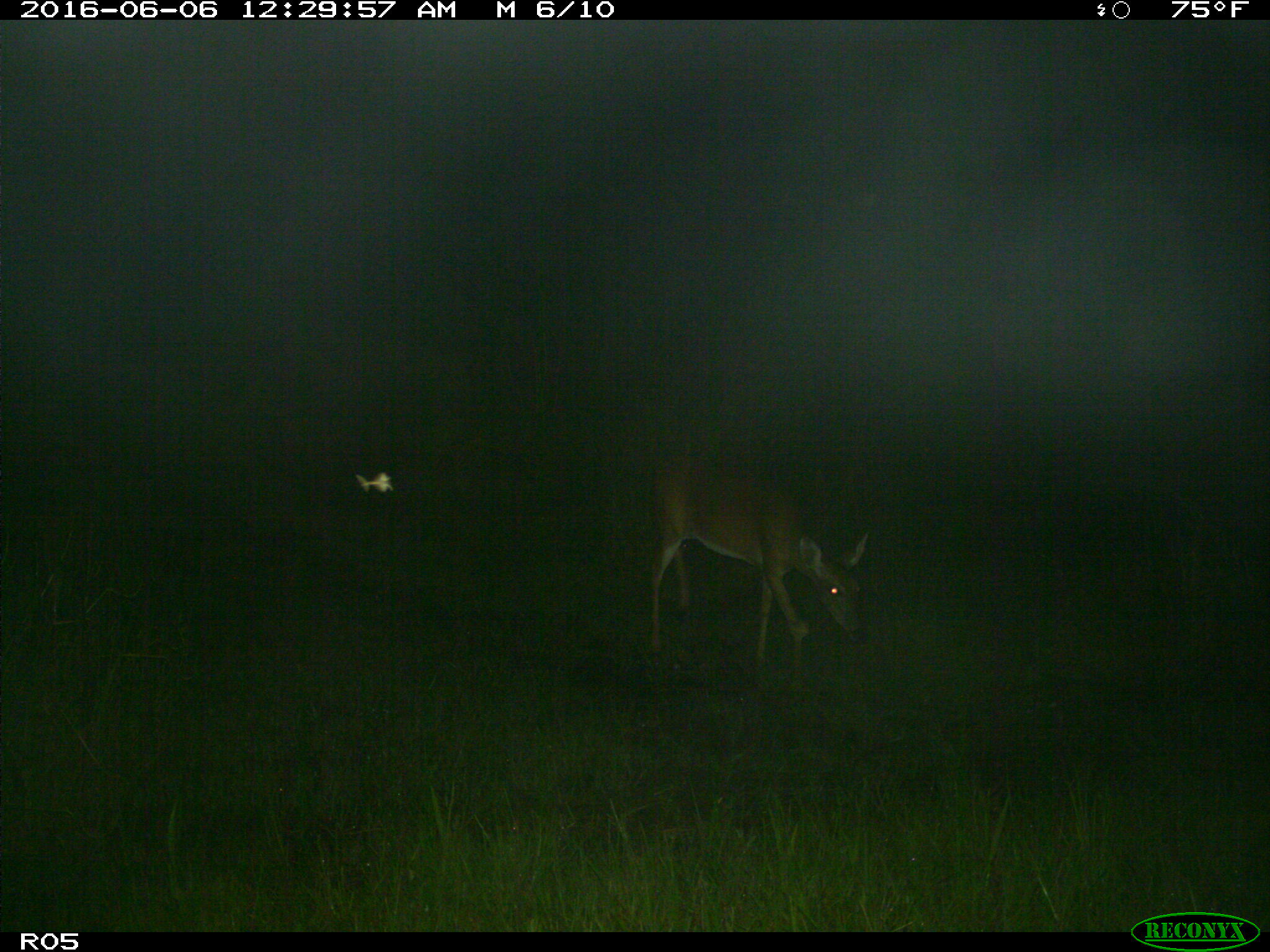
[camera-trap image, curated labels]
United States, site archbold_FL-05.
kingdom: Animalia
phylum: Chordata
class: Mammalia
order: Artiodactyla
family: Cervidae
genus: Odocoileus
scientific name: Odocoileus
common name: deer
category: unidentified deer